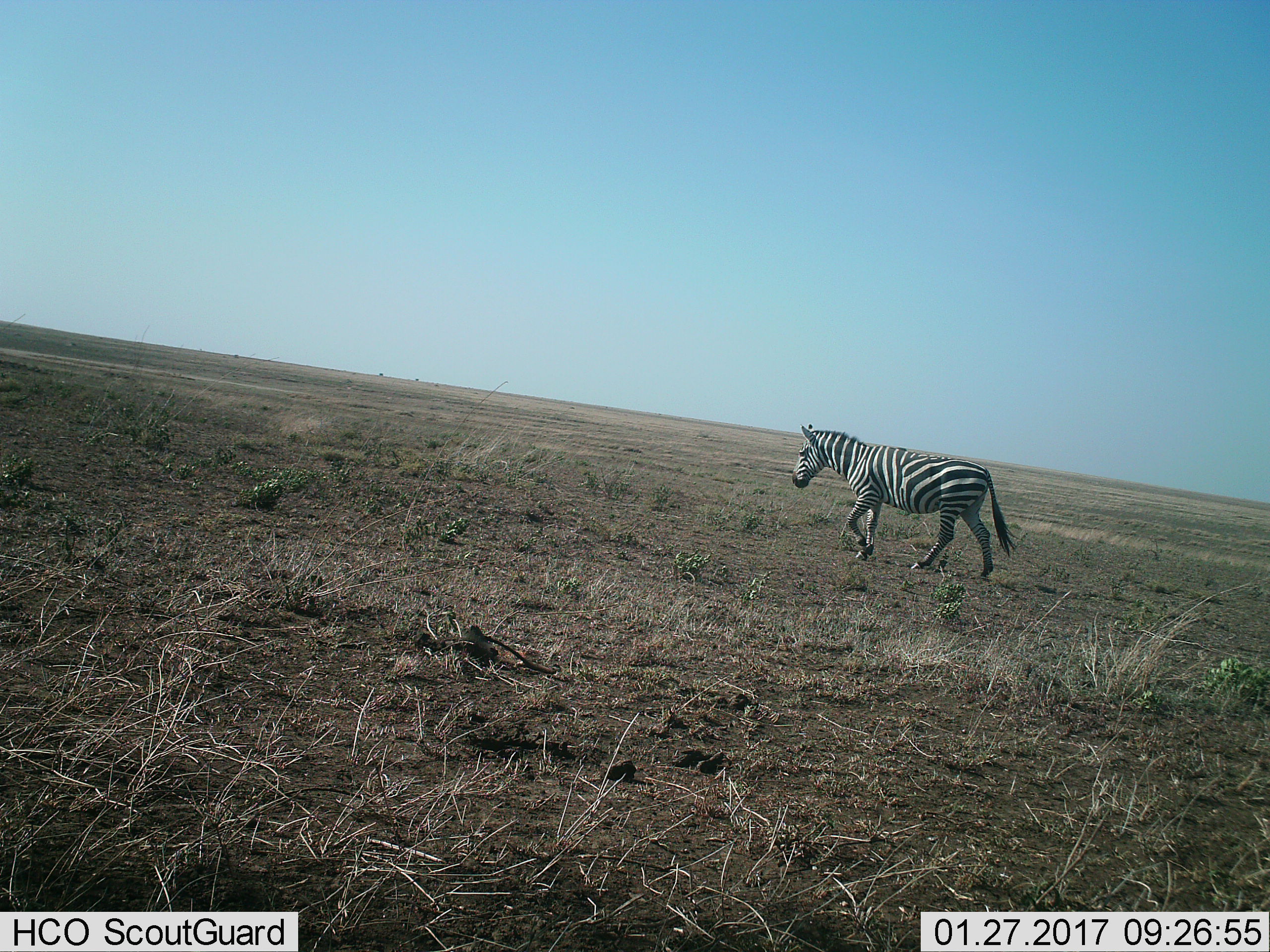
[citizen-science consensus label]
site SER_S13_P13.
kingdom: Animalia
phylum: Chordata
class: Mammalia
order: Perissodactyla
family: Equidae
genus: Equus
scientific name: Equus quagga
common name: plains zebra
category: zebraplains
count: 1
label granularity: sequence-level